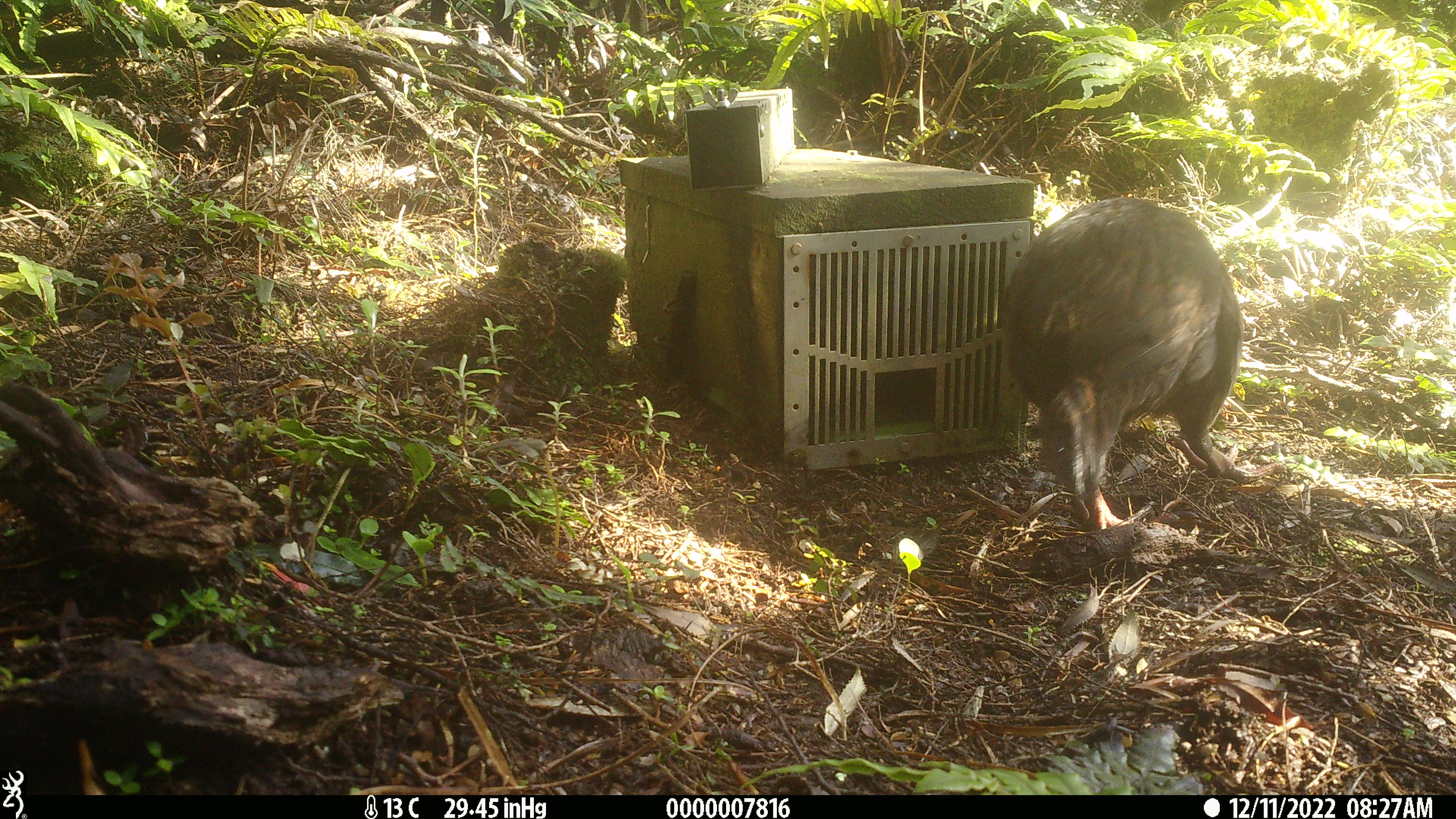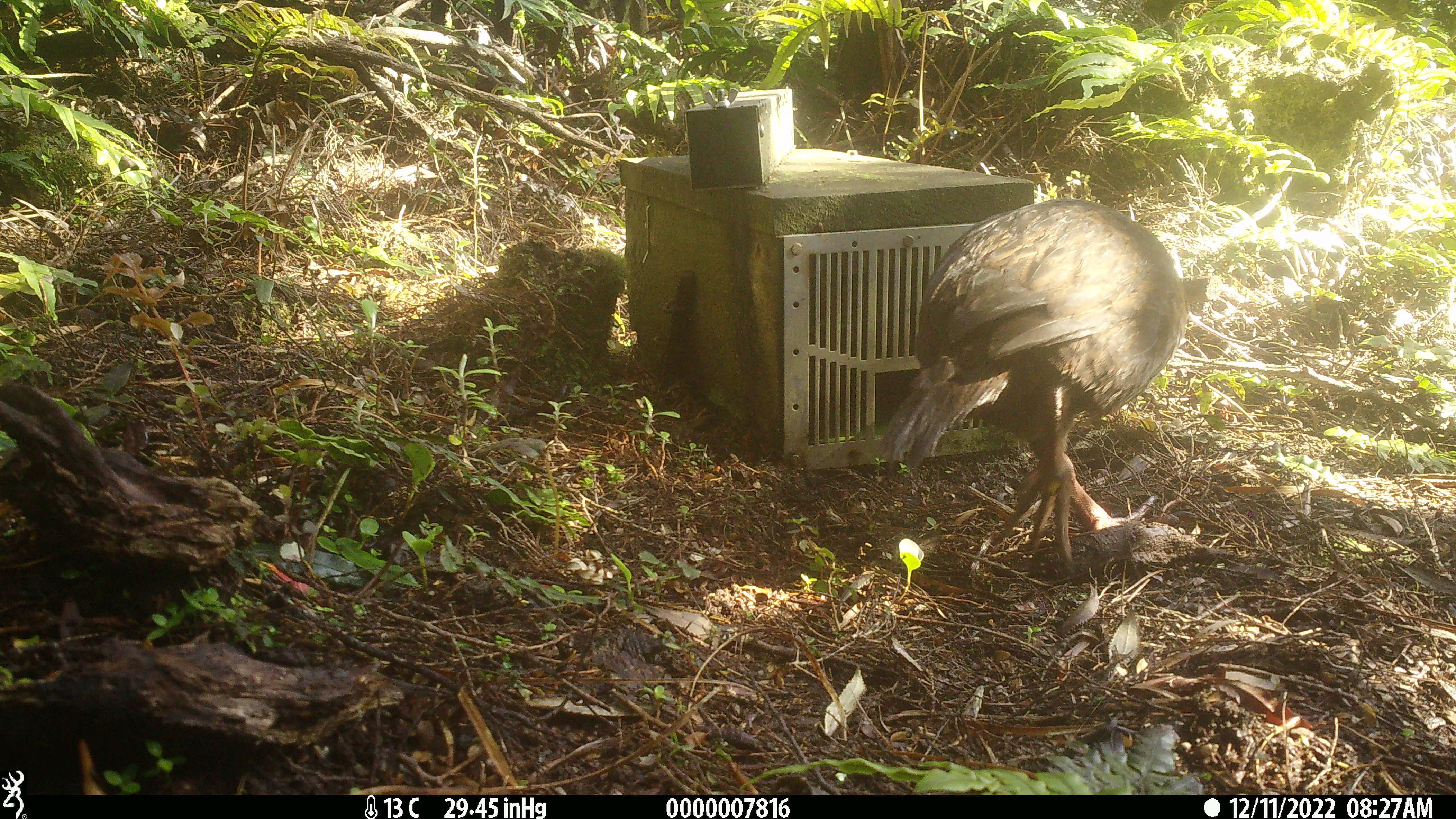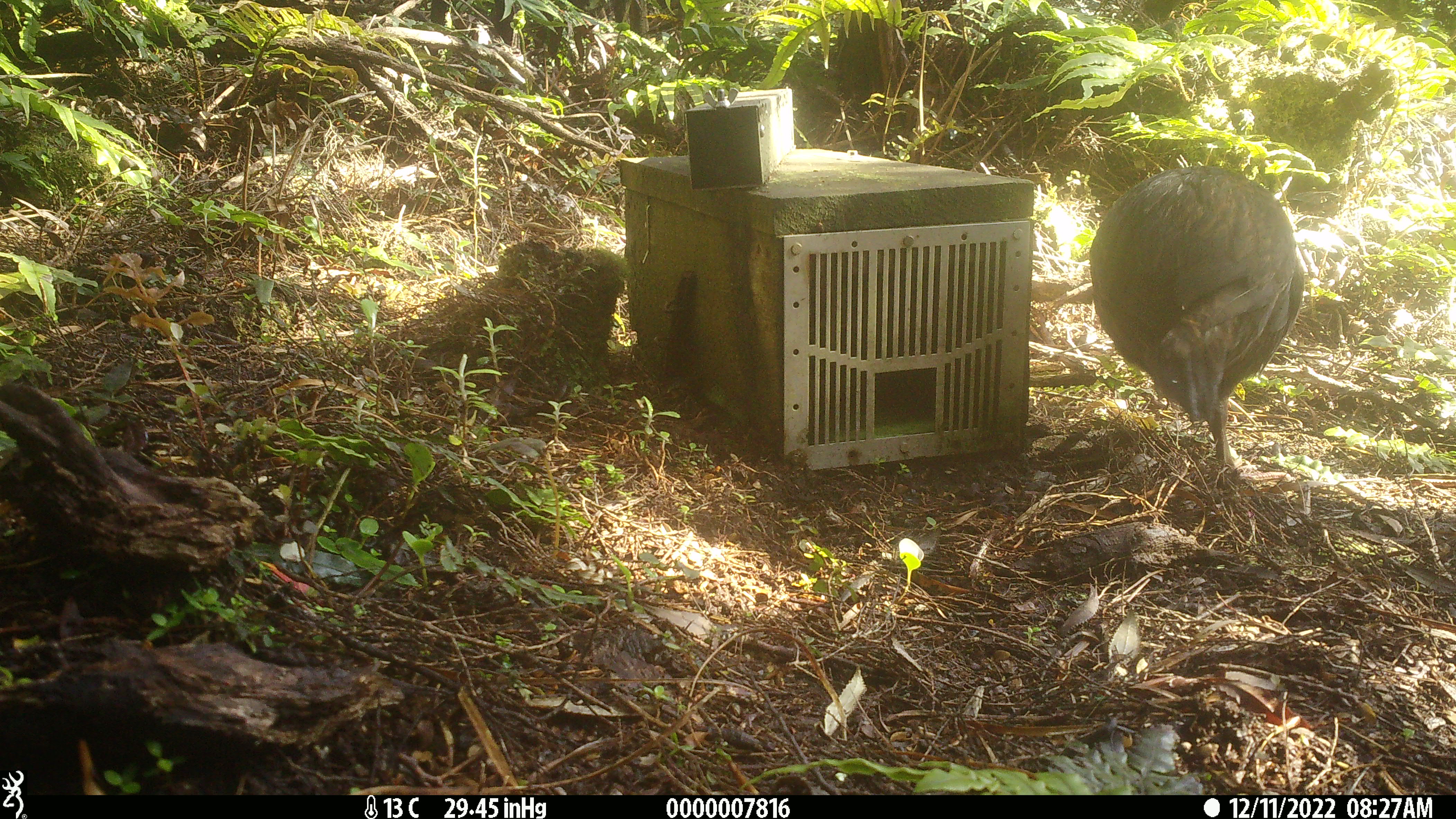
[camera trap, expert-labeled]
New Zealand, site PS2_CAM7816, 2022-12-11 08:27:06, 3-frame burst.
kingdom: Animalia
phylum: Chordata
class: Aves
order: Gruiformes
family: Rallidae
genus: Gallirallus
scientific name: Gallirallus australis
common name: weka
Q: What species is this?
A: Weka (Gallirallus australis).